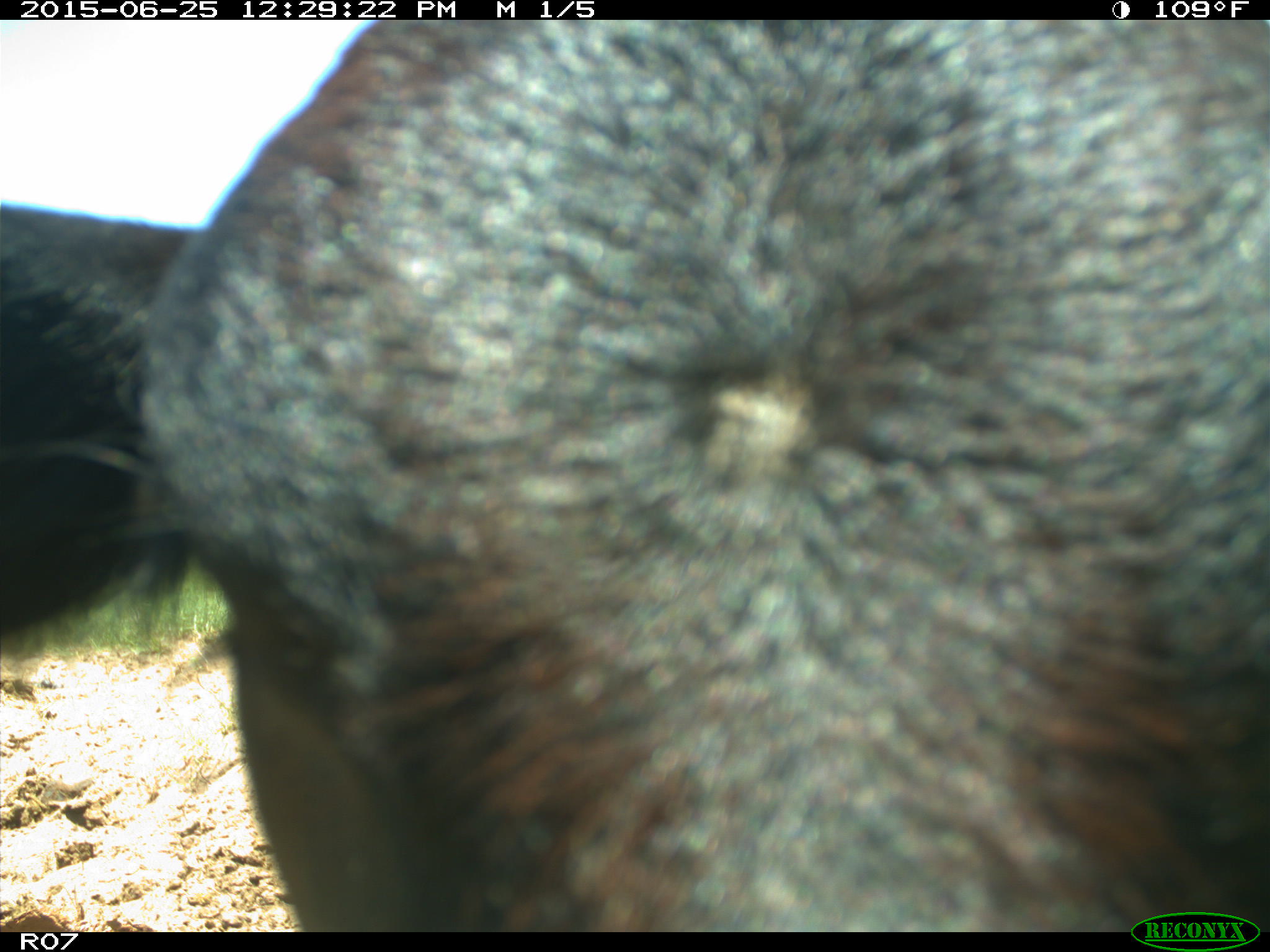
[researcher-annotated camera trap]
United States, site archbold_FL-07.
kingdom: Animalia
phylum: Chordata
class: Mammalia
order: Artiodactyla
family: Bovidae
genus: Bos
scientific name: Bos taurus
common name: domestic cow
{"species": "Bos taurus (domestic cow)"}